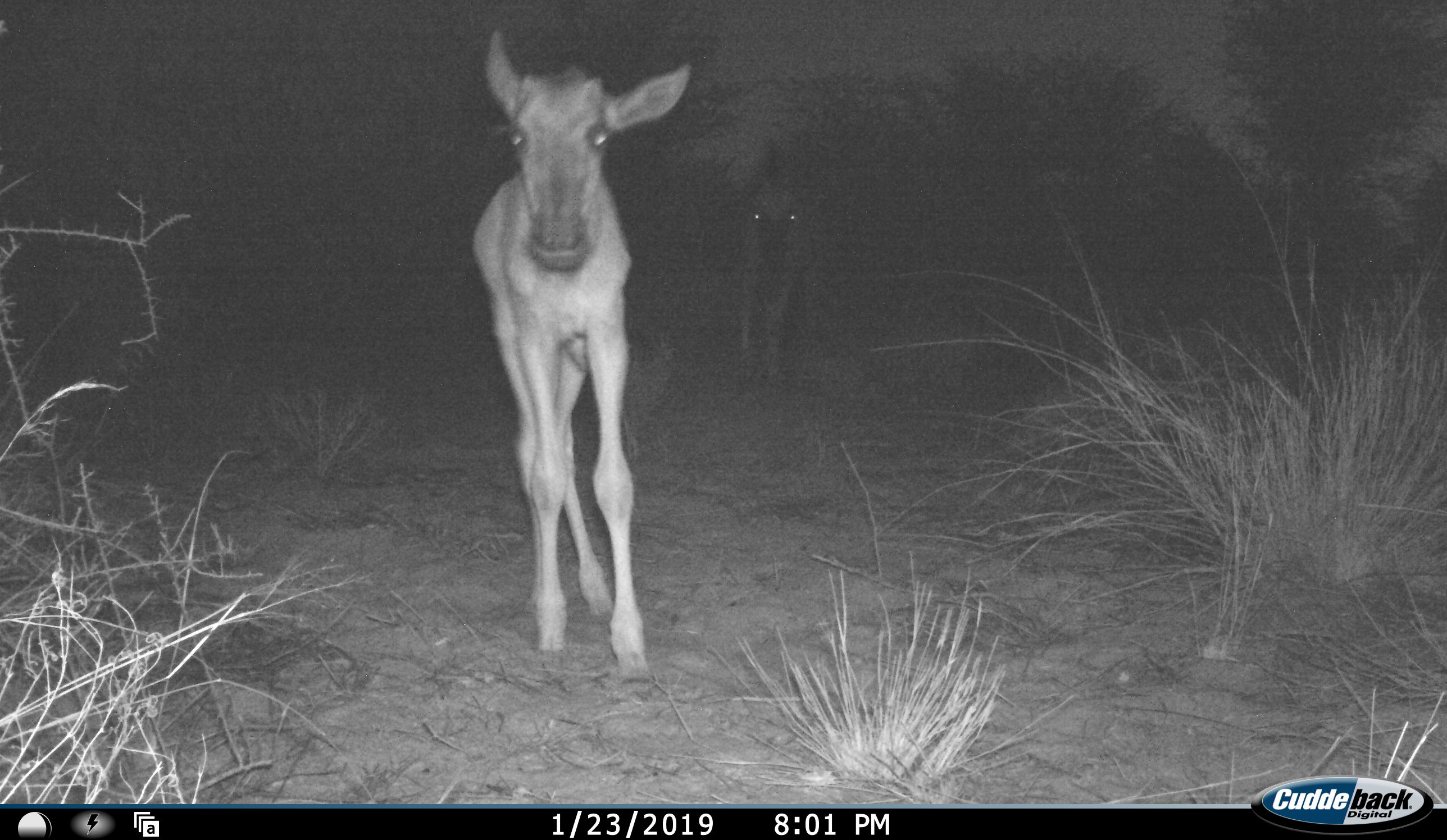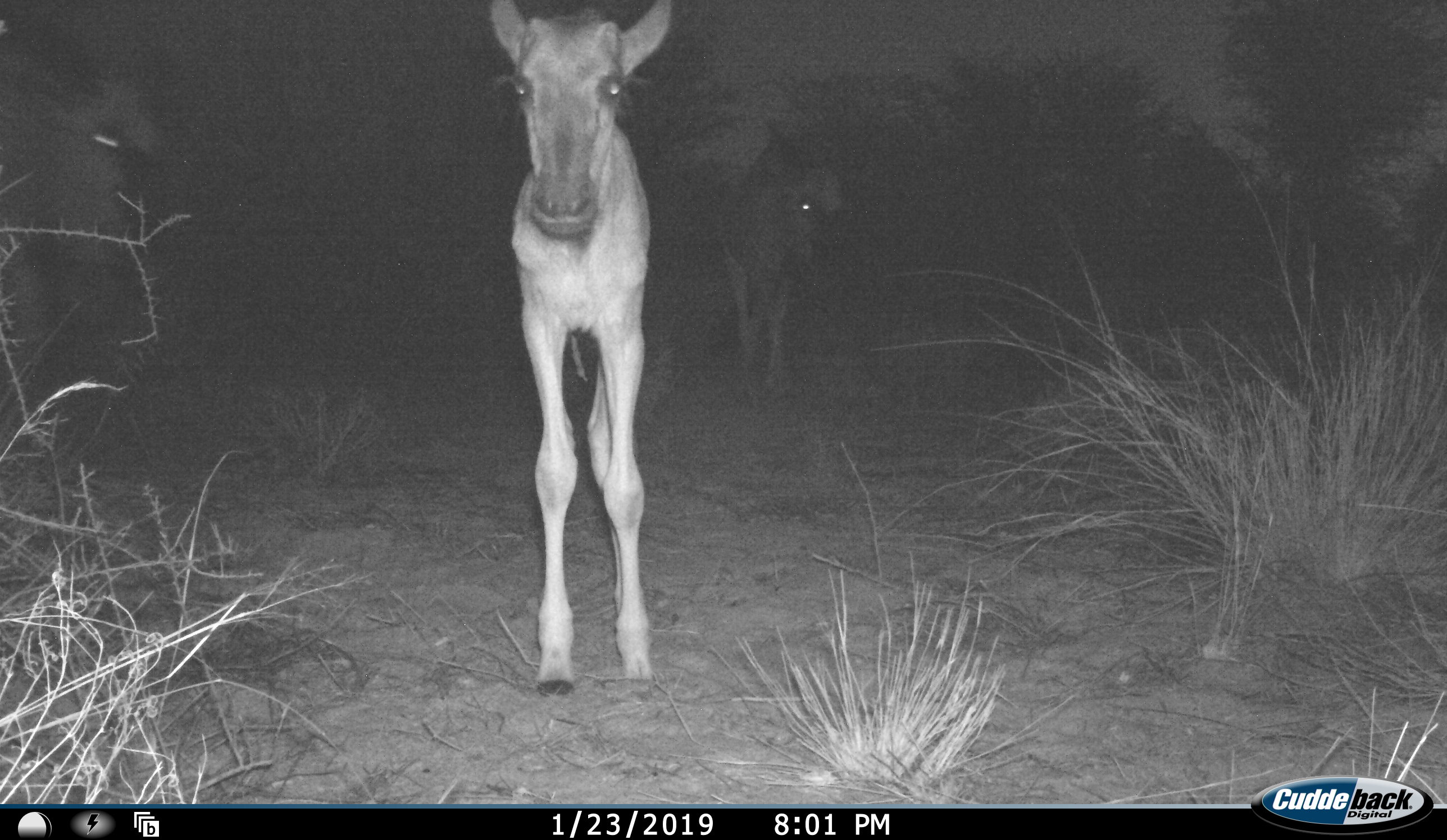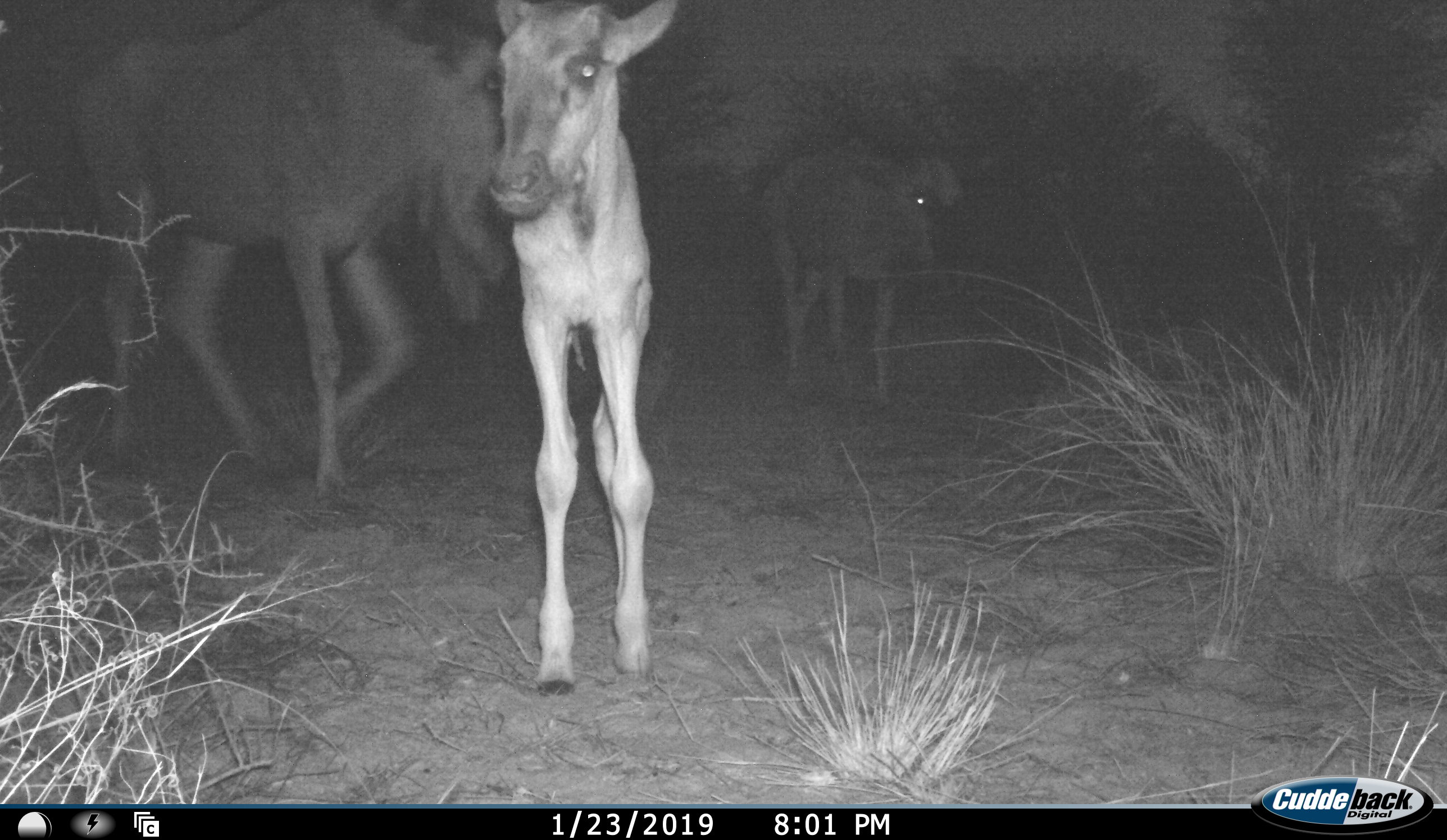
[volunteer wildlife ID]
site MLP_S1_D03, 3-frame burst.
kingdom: Animalia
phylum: Chordata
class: Mammalia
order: Artiodactyla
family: Bovidae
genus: Connochaetes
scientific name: Connochaetes taurinus taurinus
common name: blue wildebeest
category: wildebeestblue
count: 3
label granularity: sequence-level